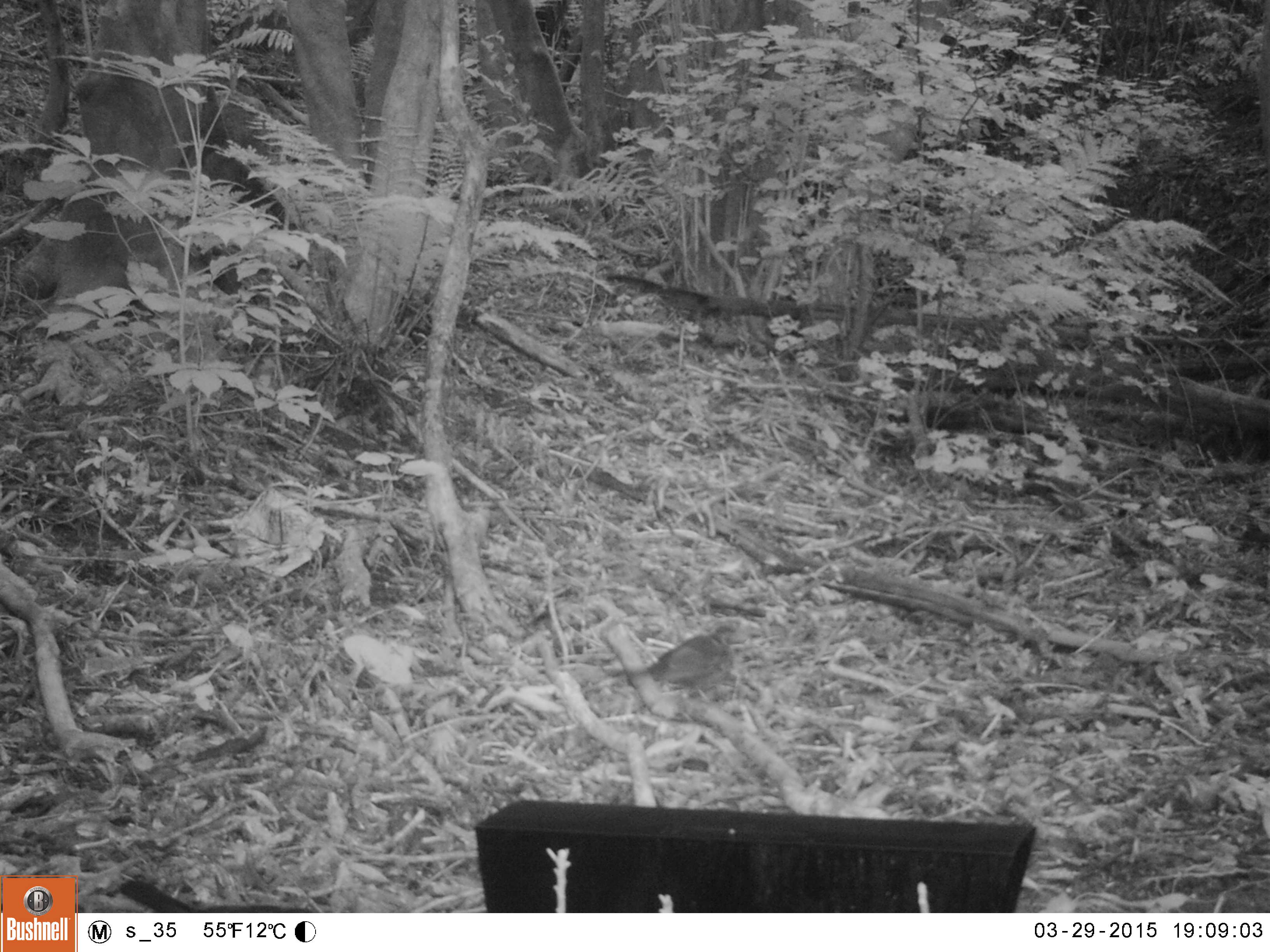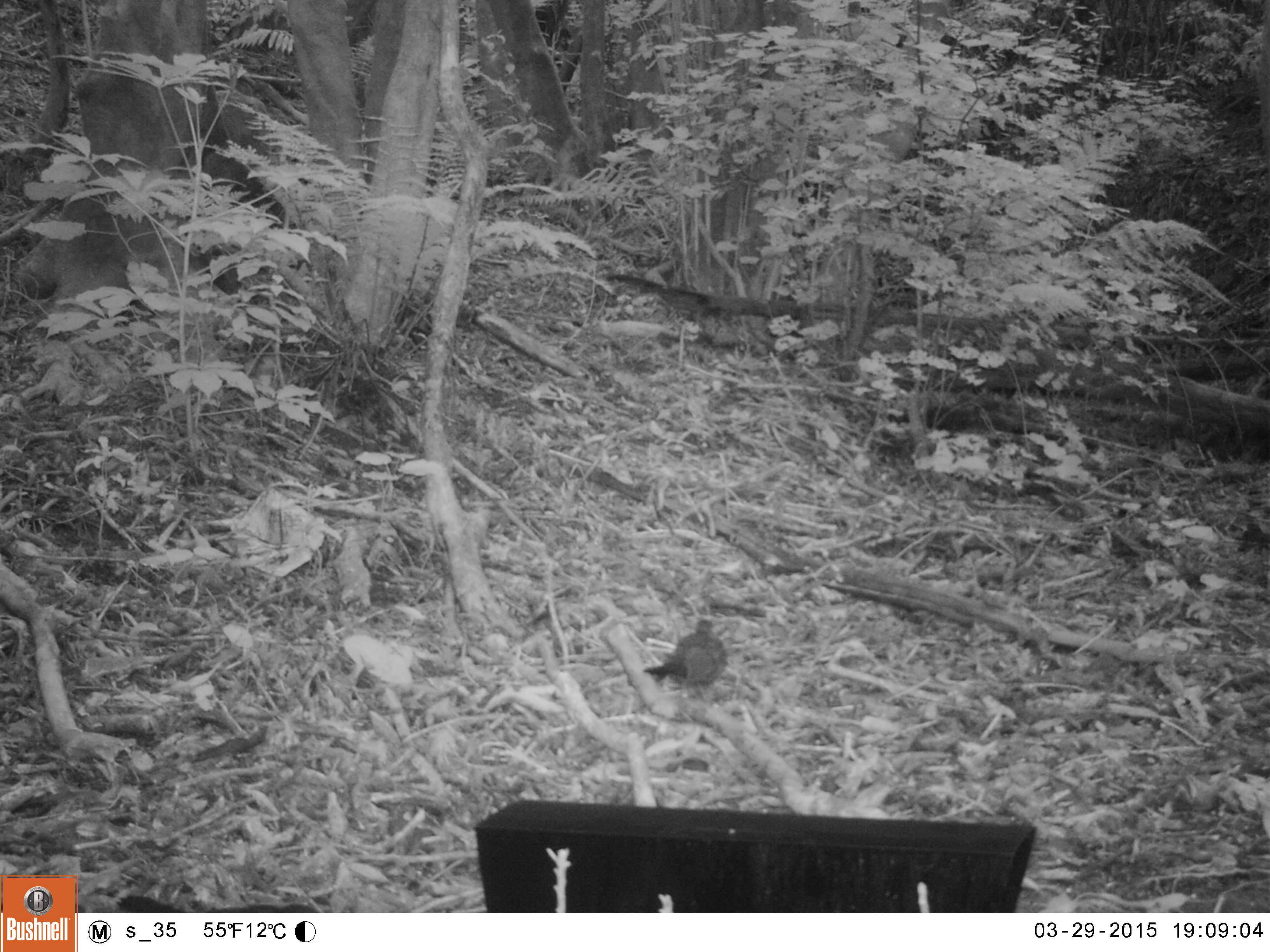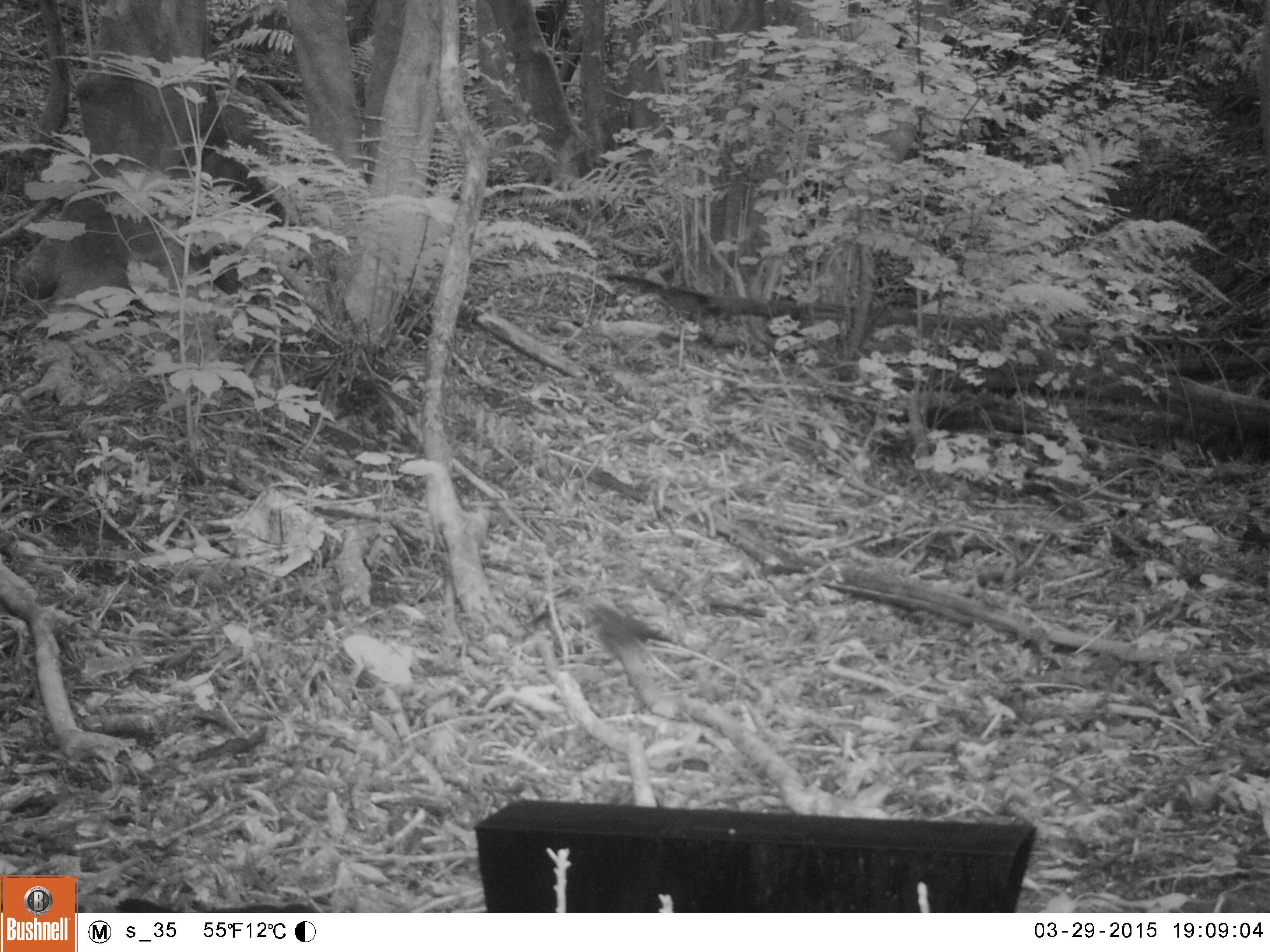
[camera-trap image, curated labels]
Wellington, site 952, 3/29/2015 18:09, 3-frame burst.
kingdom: Animalia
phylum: Chordata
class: Aves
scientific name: Aves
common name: bird